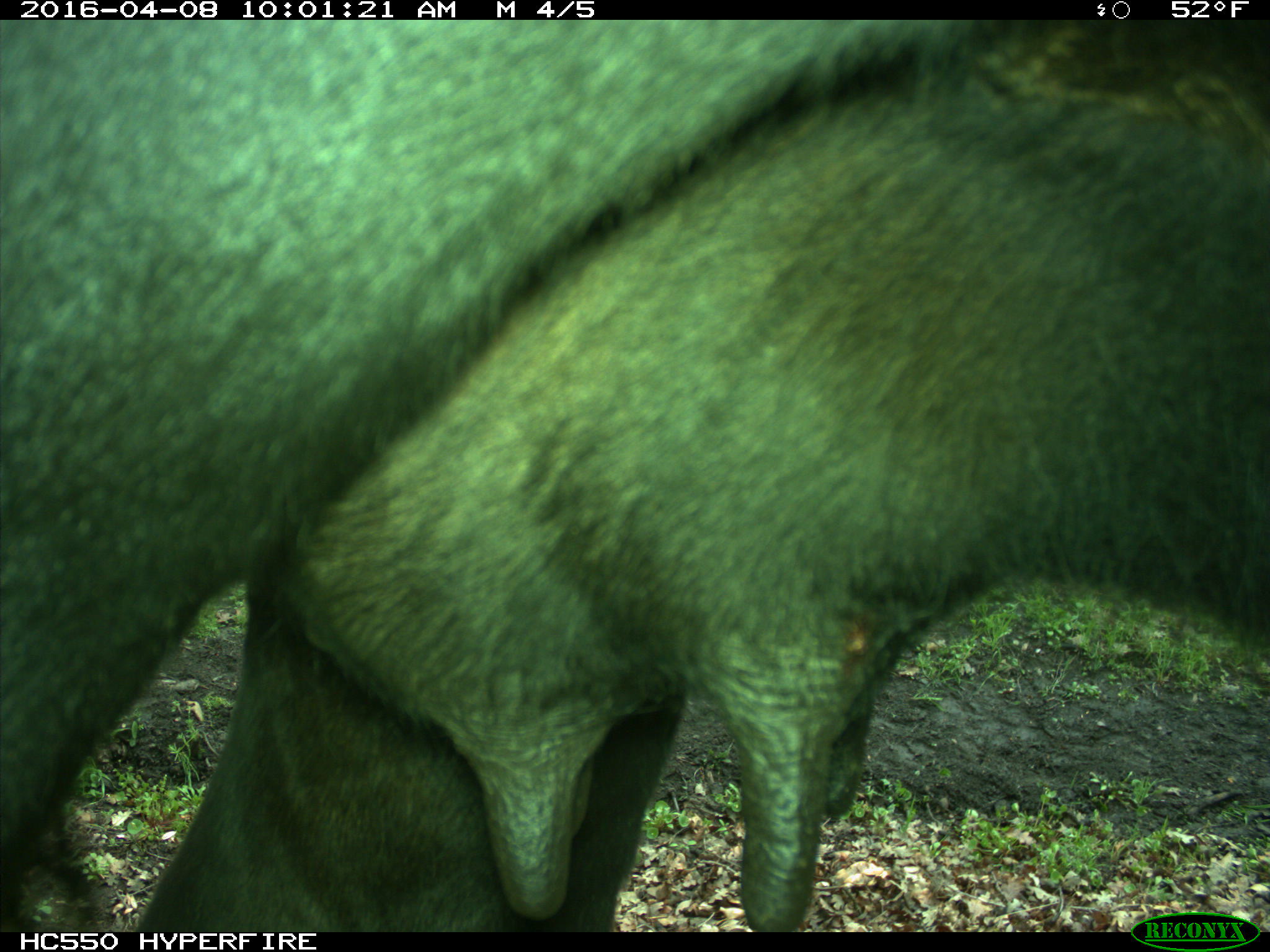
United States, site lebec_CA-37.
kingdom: Animalia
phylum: Chordata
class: Mammalia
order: Artiodactyla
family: Bovidae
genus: Bos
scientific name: Bos taurus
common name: domestic cow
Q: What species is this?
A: Bos taurus (domestic cow).